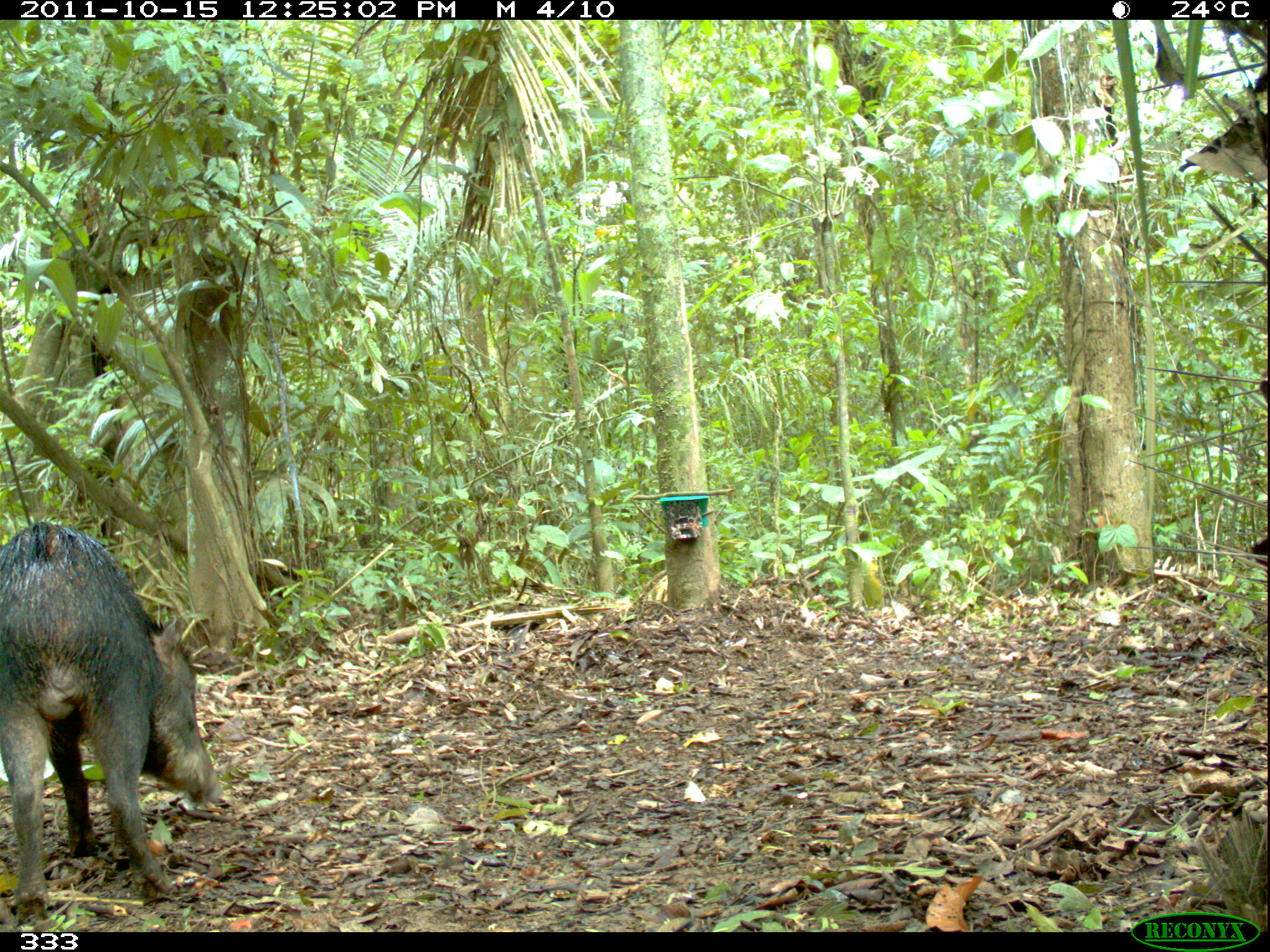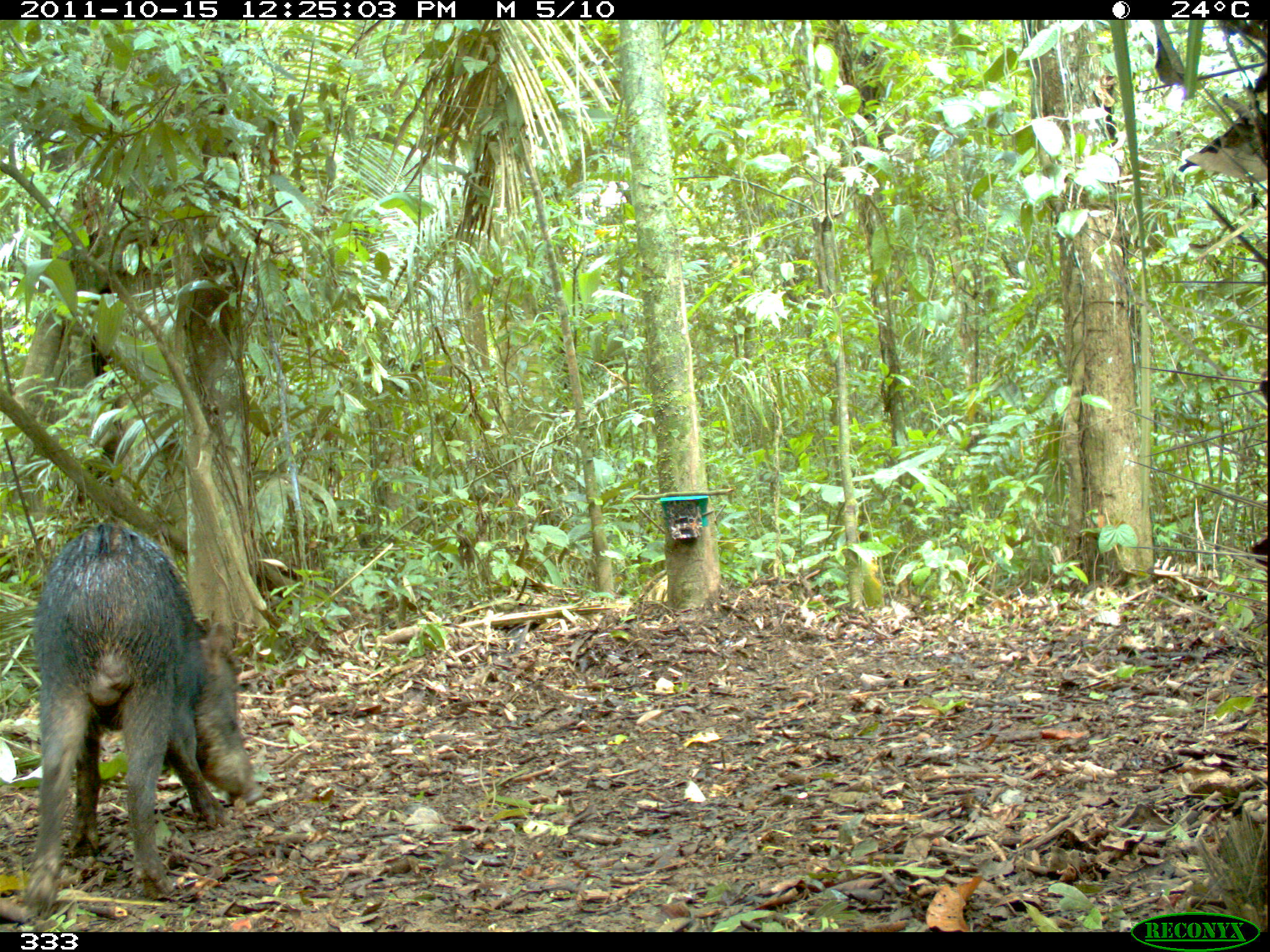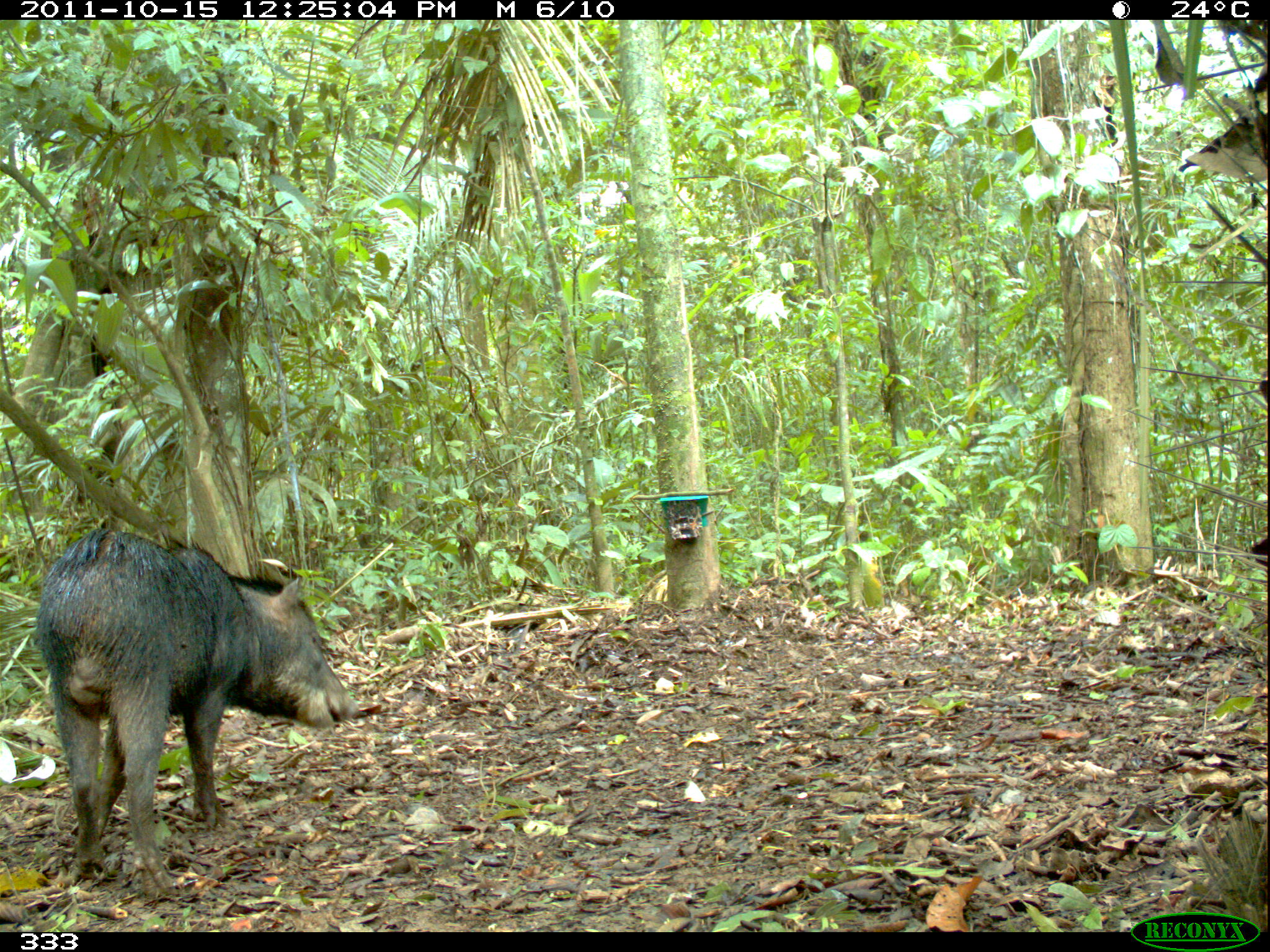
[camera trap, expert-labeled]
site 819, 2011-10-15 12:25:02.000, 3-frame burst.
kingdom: Animalia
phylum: Chordata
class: Mammalia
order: Artiodactyla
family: Tayassuidae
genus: Tayassu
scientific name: Tayassu pecari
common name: white-lipped peccary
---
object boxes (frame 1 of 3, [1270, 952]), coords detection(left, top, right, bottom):
tayassu pecari: detection(0, 519, 223, 932)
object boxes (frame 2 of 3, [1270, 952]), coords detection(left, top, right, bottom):
tayassu pecari: detection(16, 520, 266, 920)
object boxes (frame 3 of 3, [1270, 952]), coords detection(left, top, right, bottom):
tayassu pecari: detection(32, 524, 361, 899)